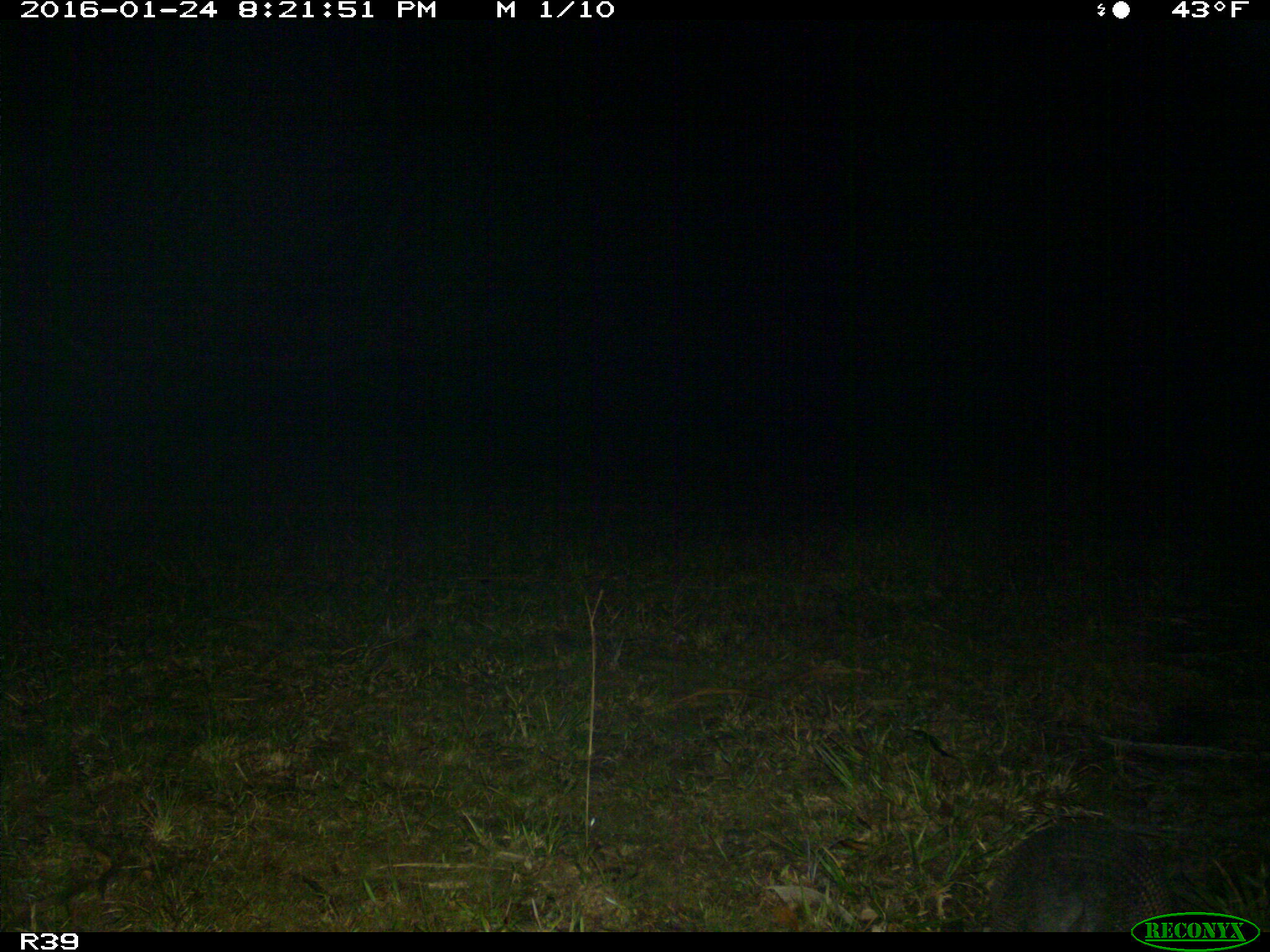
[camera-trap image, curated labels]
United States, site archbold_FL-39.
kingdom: Animalia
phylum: Chordata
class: Mammalia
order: Cingulata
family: Dasypodidae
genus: Dasypus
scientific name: Dasypus novemcinctus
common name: nine-banded armadillo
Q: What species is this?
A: Dasypus novemcinctus (nine-banded armadillo).